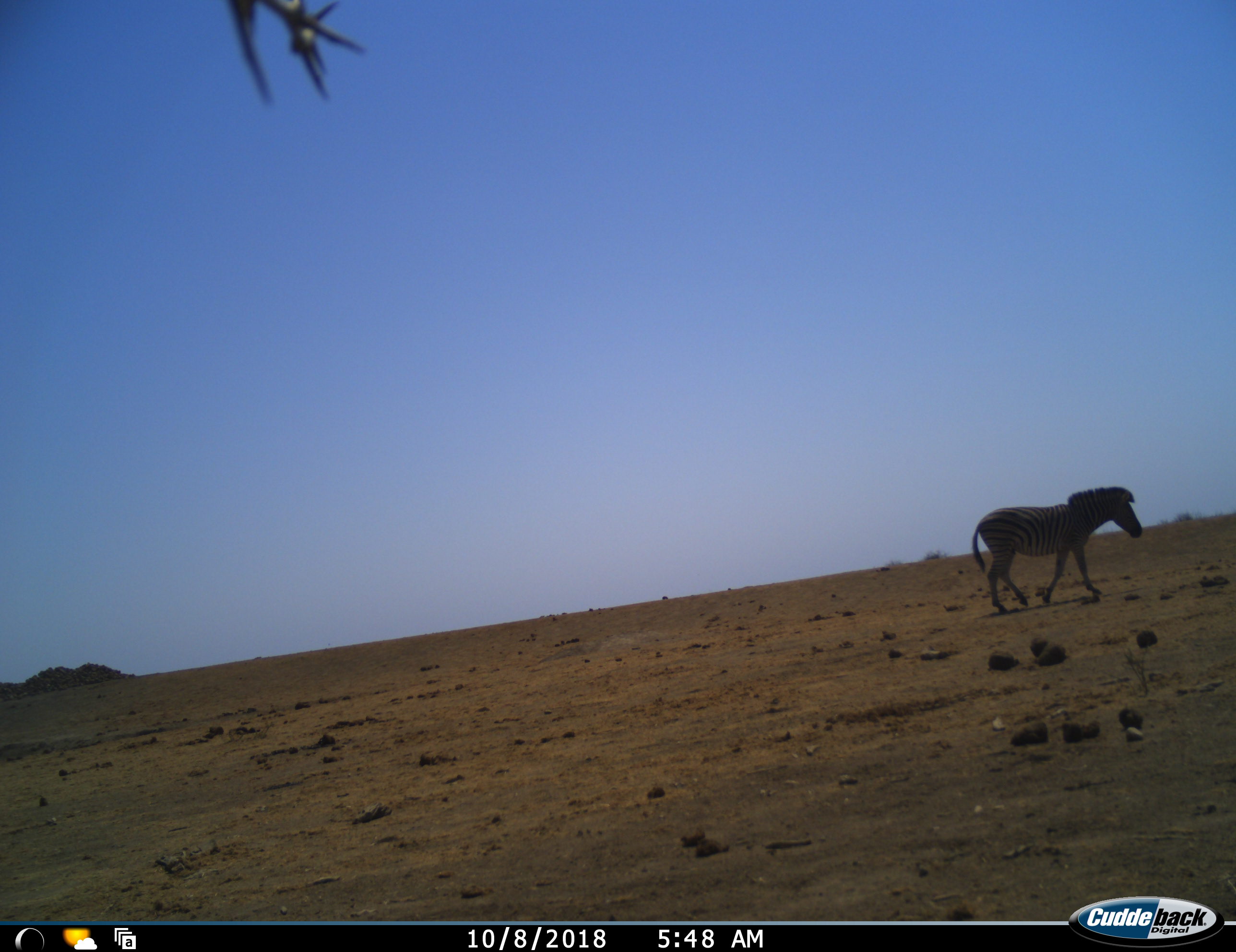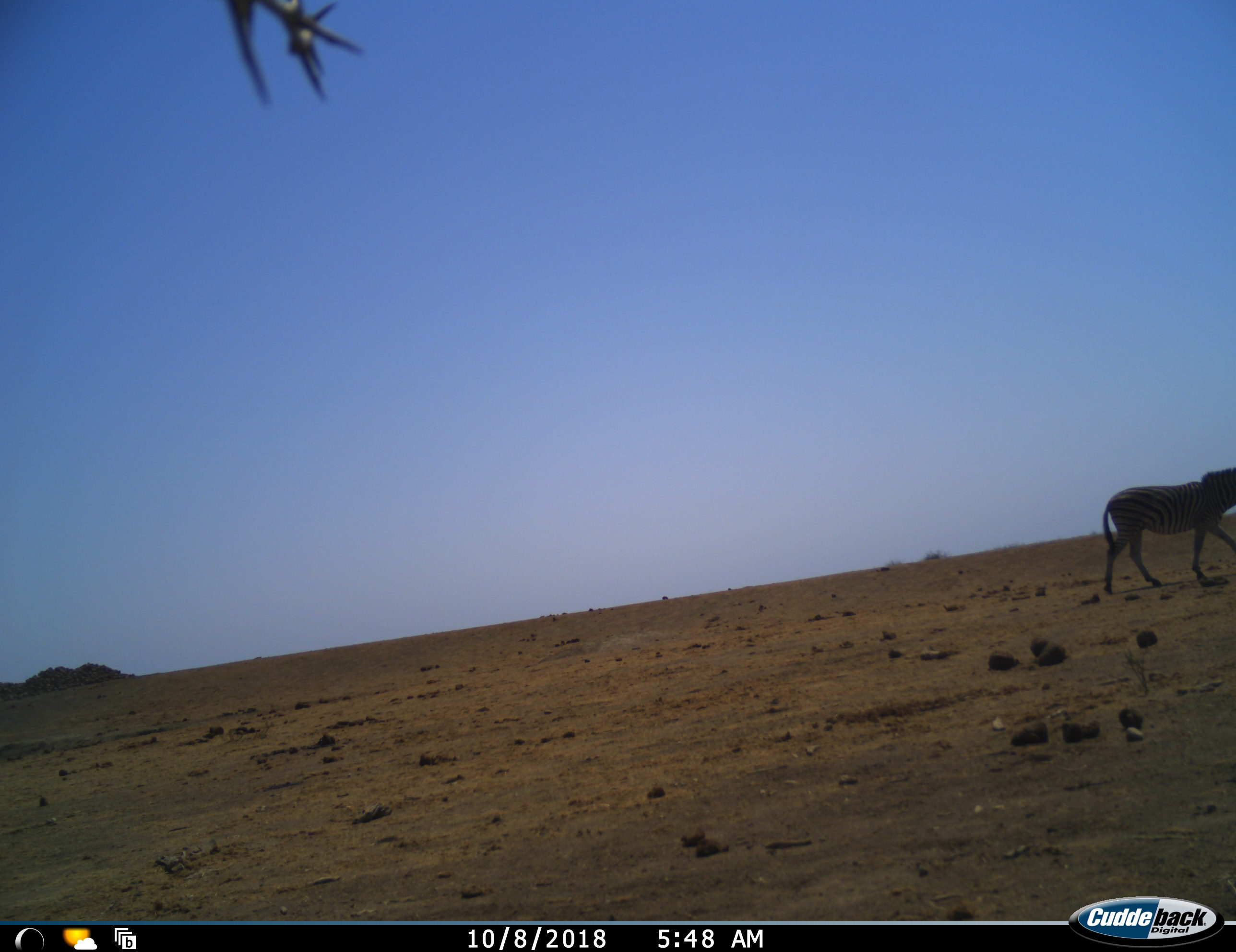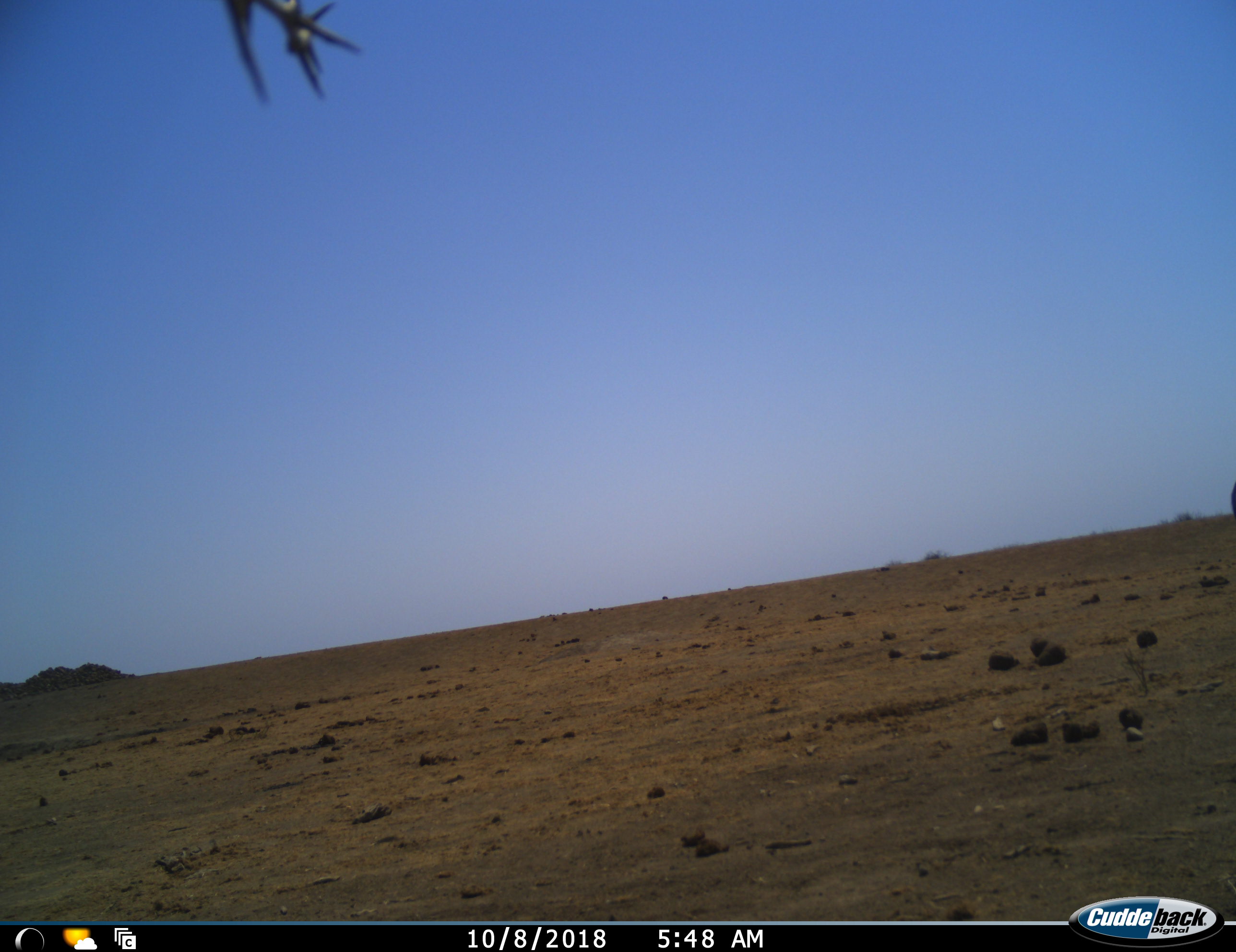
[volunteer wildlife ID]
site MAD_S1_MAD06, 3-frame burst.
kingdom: Animalia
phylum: Chordata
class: Mammalia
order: Perissodactyla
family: Equidae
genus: Equus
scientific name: Equus quagga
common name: plains zebra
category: zebraplains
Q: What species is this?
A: Zebraplains (plains zebra) (Equus quagga).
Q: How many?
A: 1.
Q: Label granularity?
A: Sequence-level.